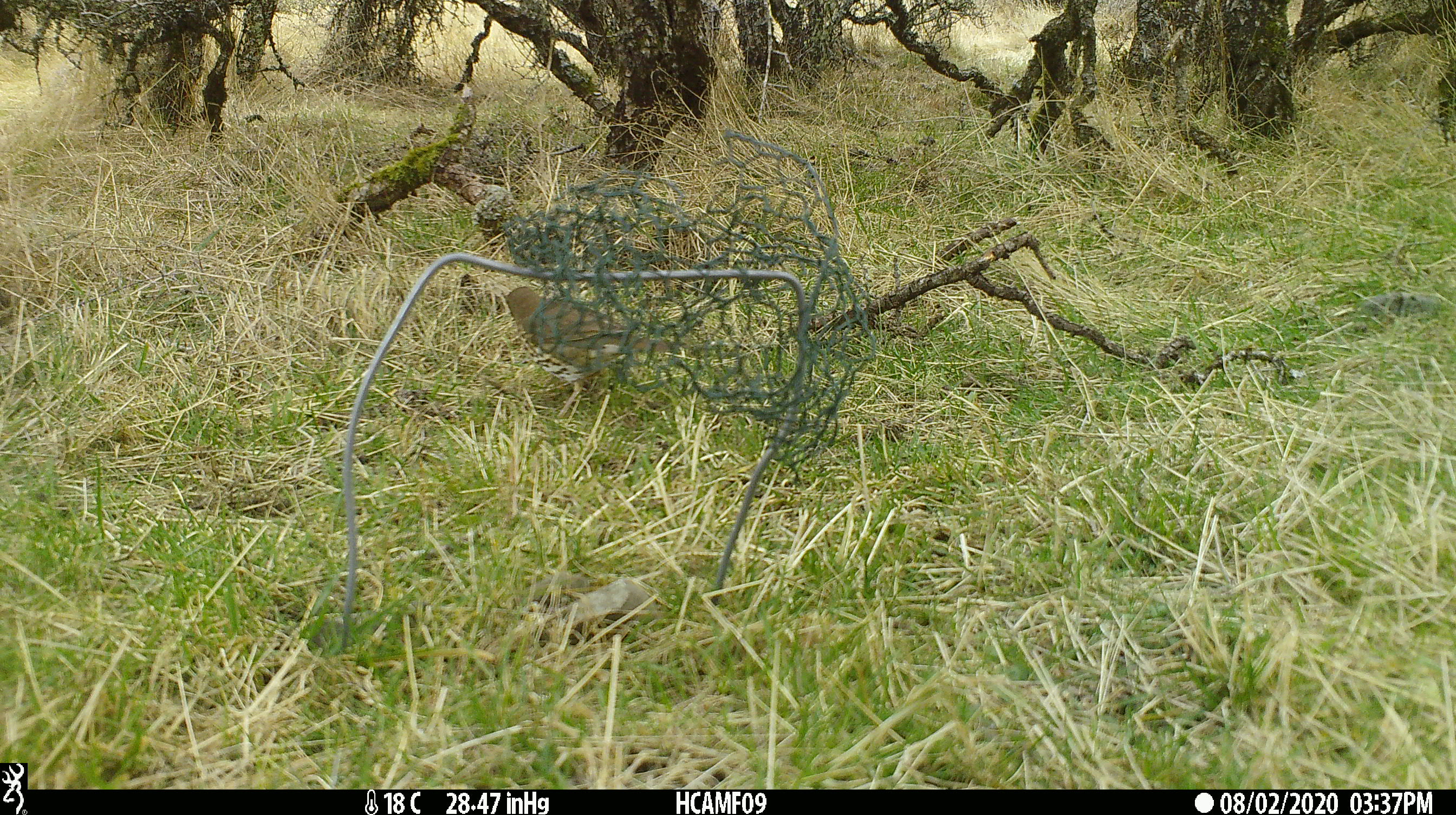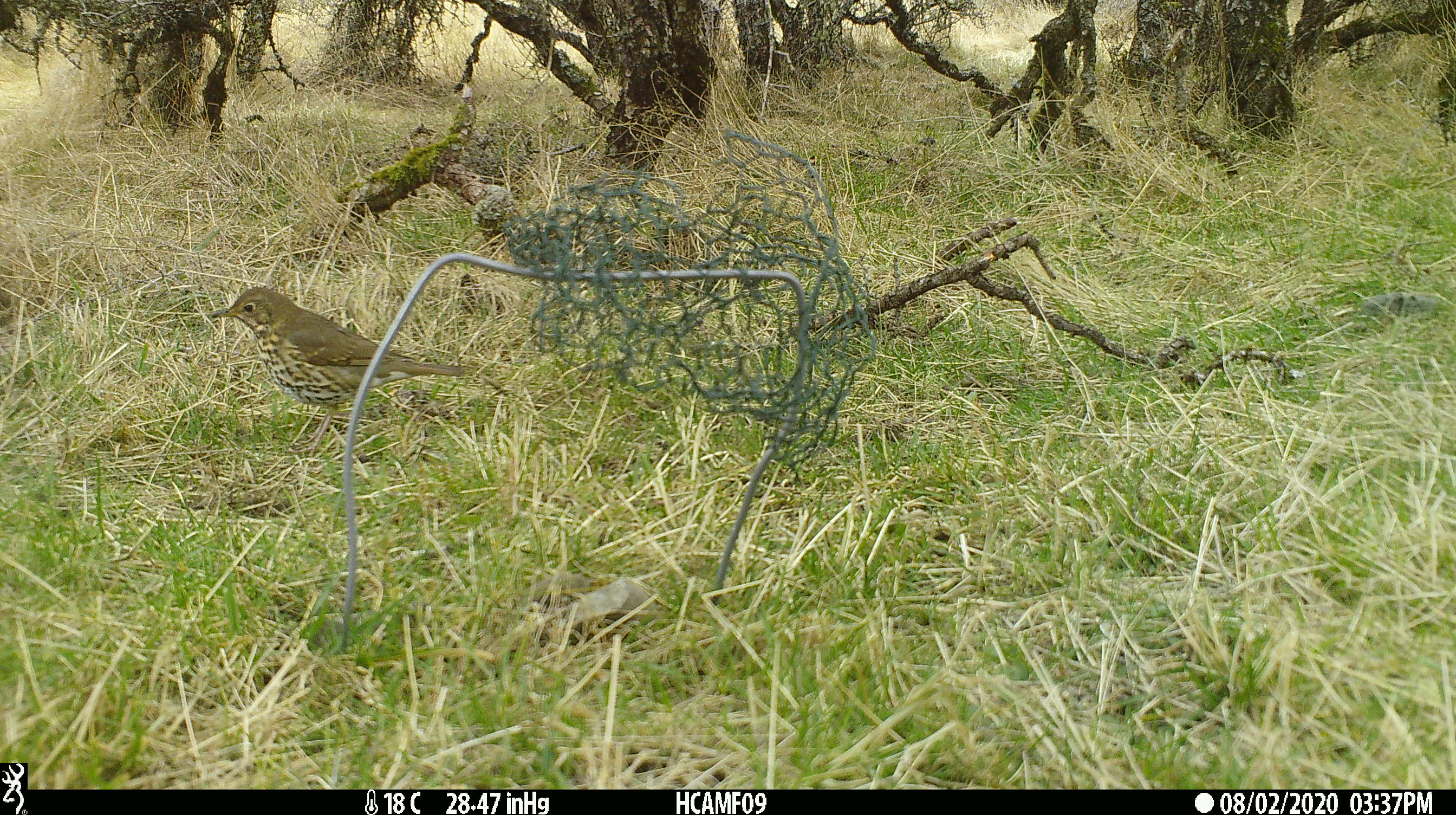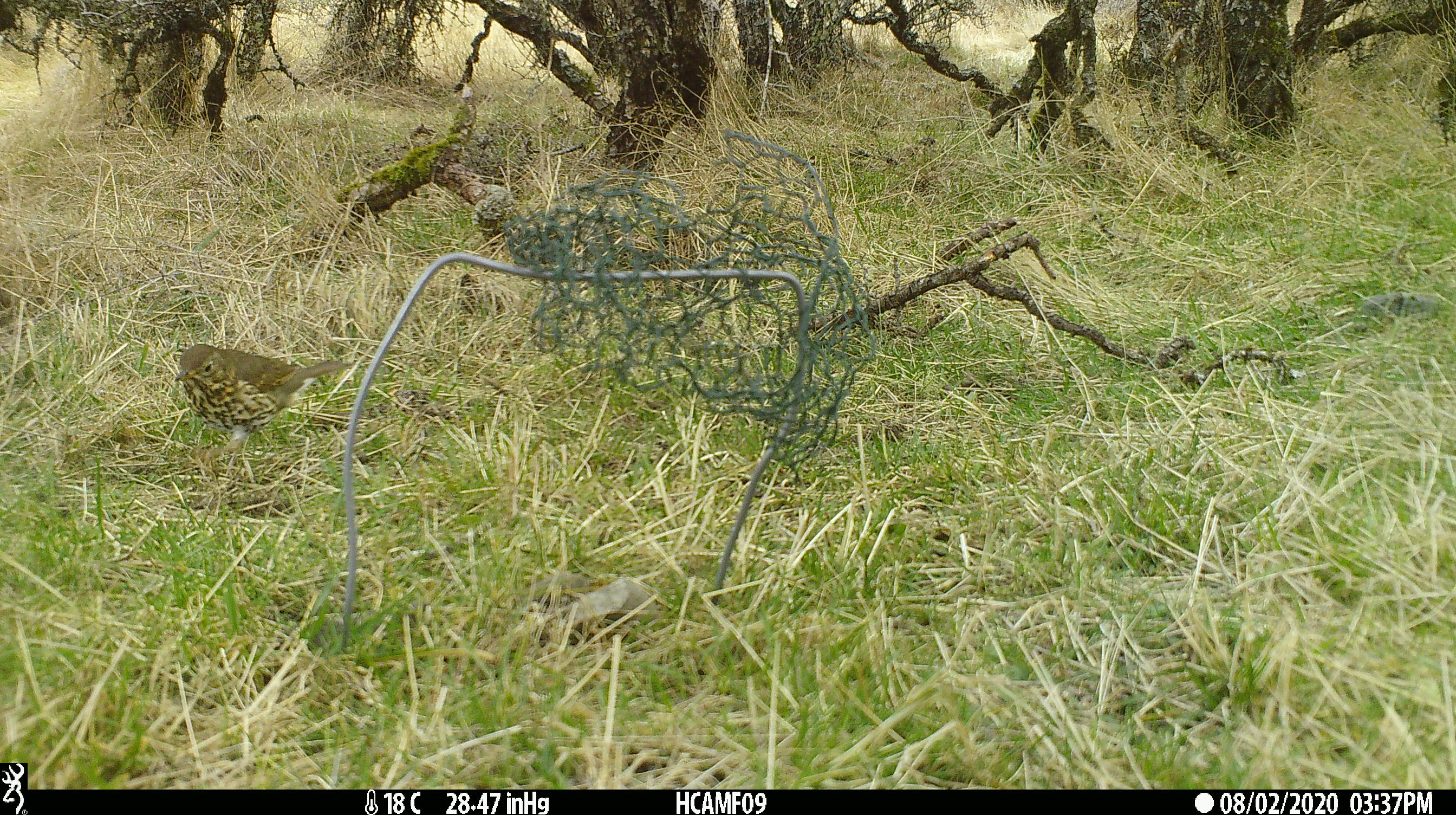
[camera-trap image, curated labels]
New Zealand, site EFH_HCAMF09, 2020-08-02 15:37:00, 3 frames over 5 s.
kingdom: Animalia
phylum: Chordata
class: Aves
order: Passeriformes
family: Turdidae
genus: Turdus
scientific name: Turdus philomelos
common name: song thrush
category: thrush